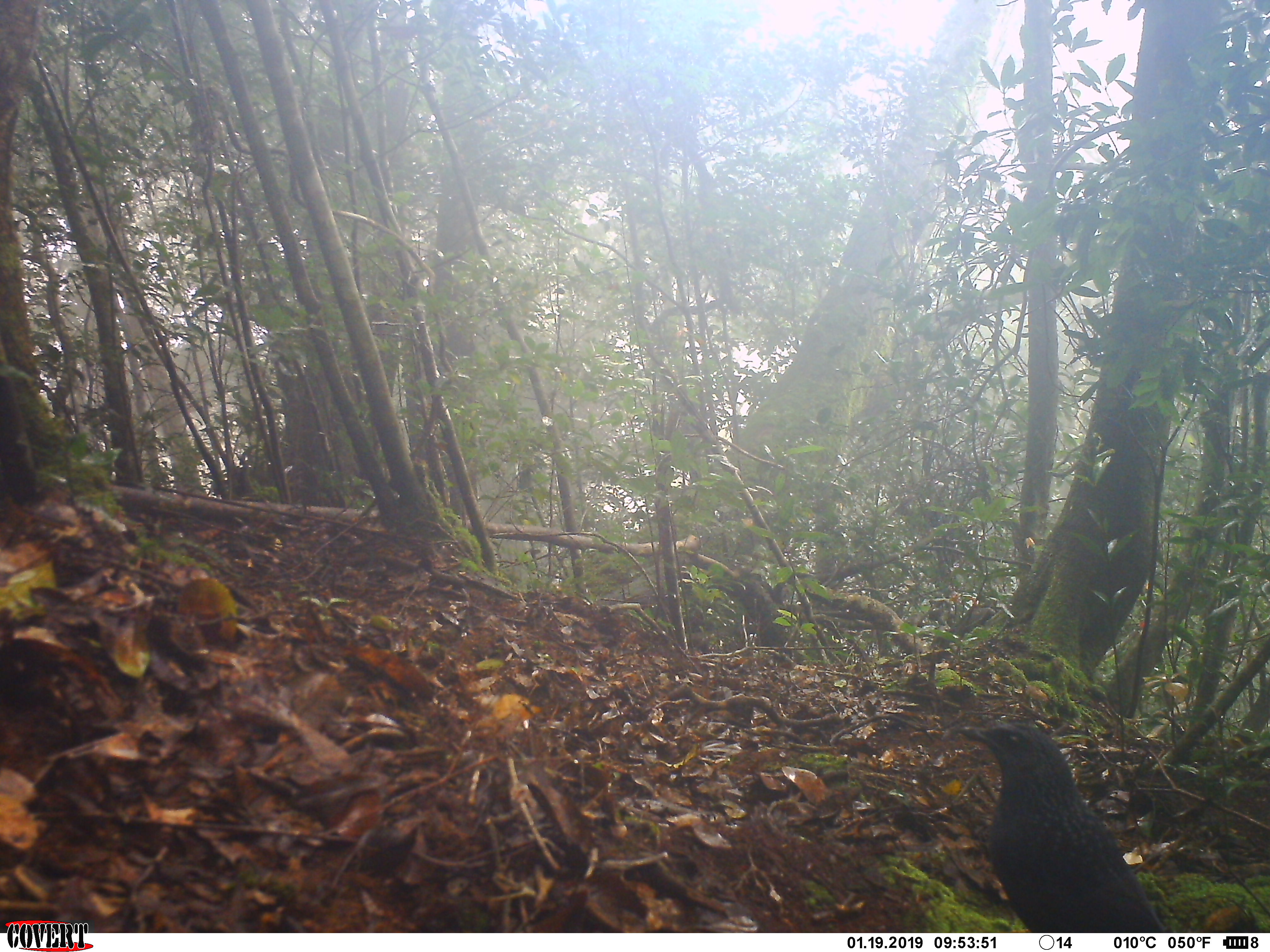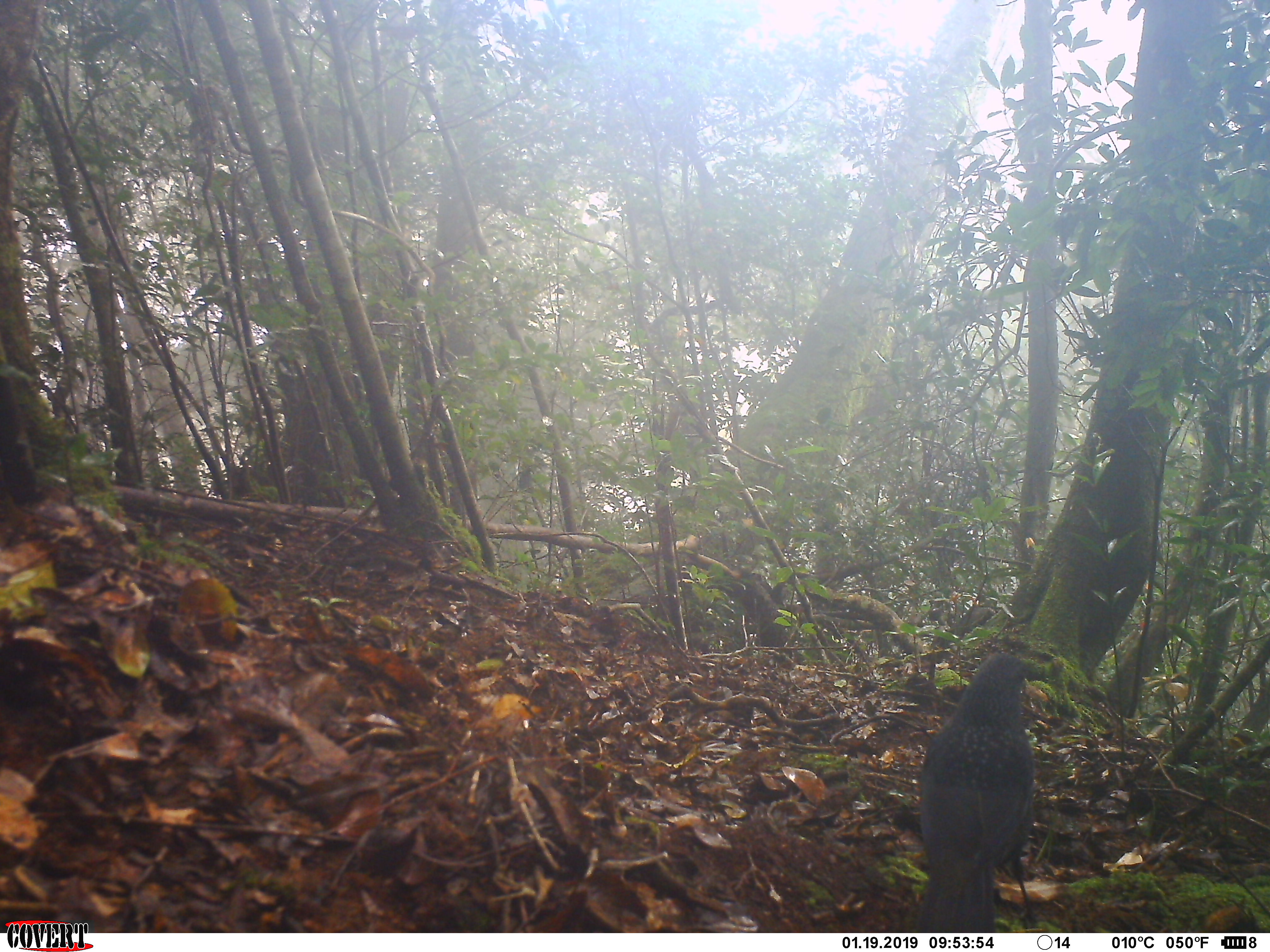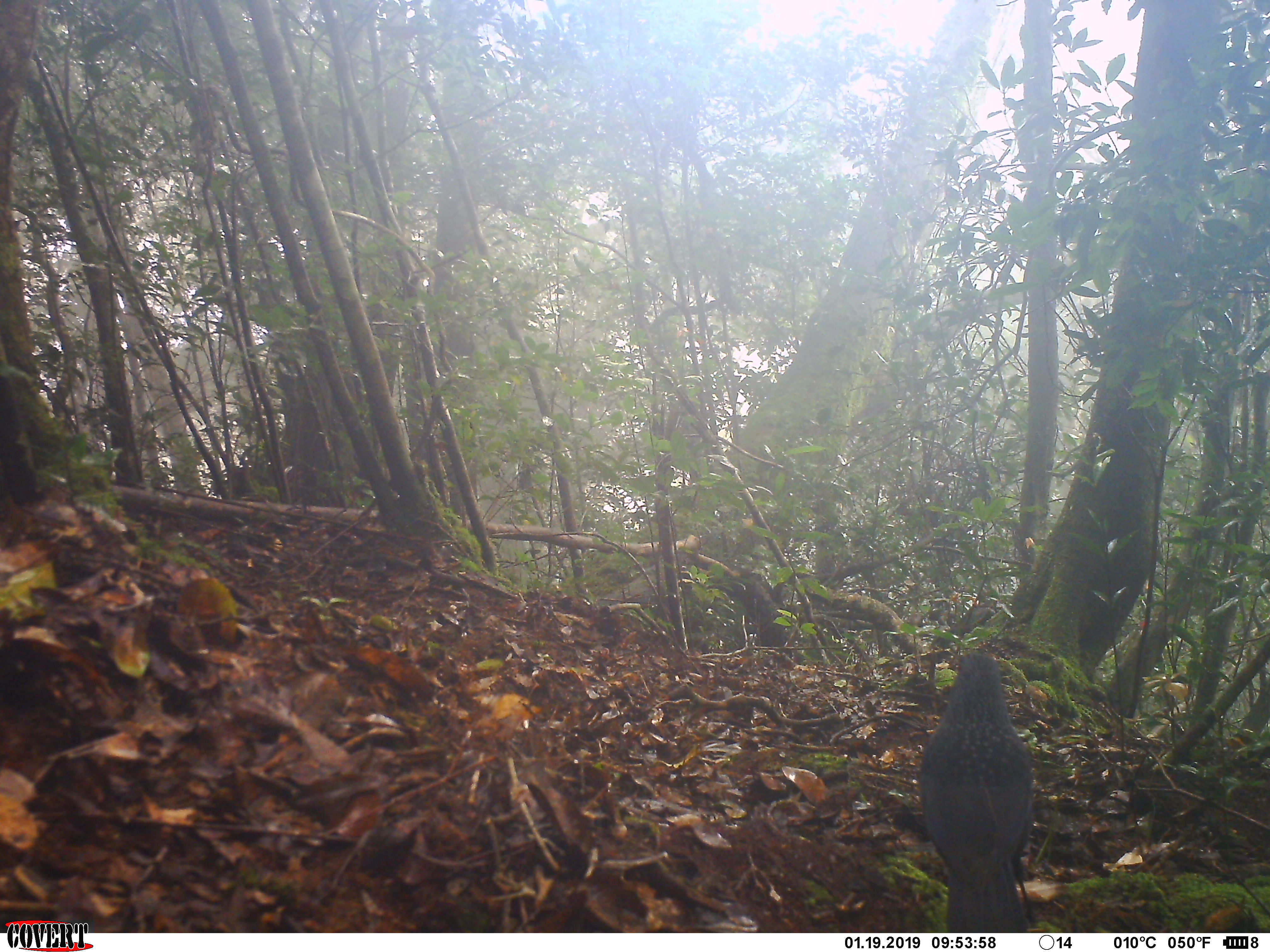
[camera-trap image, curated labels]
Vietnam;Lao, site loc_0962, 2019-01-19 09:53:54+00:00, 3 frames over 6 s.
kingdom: Animalia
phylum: Chordata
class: Aves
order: Passeriformes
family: Muscicapidae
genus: Myophonus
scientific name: Myophonus caeruleus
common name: blue whistling thrush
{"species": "blue whistling thrush (Myophonus caeruleus)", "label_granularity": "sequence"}